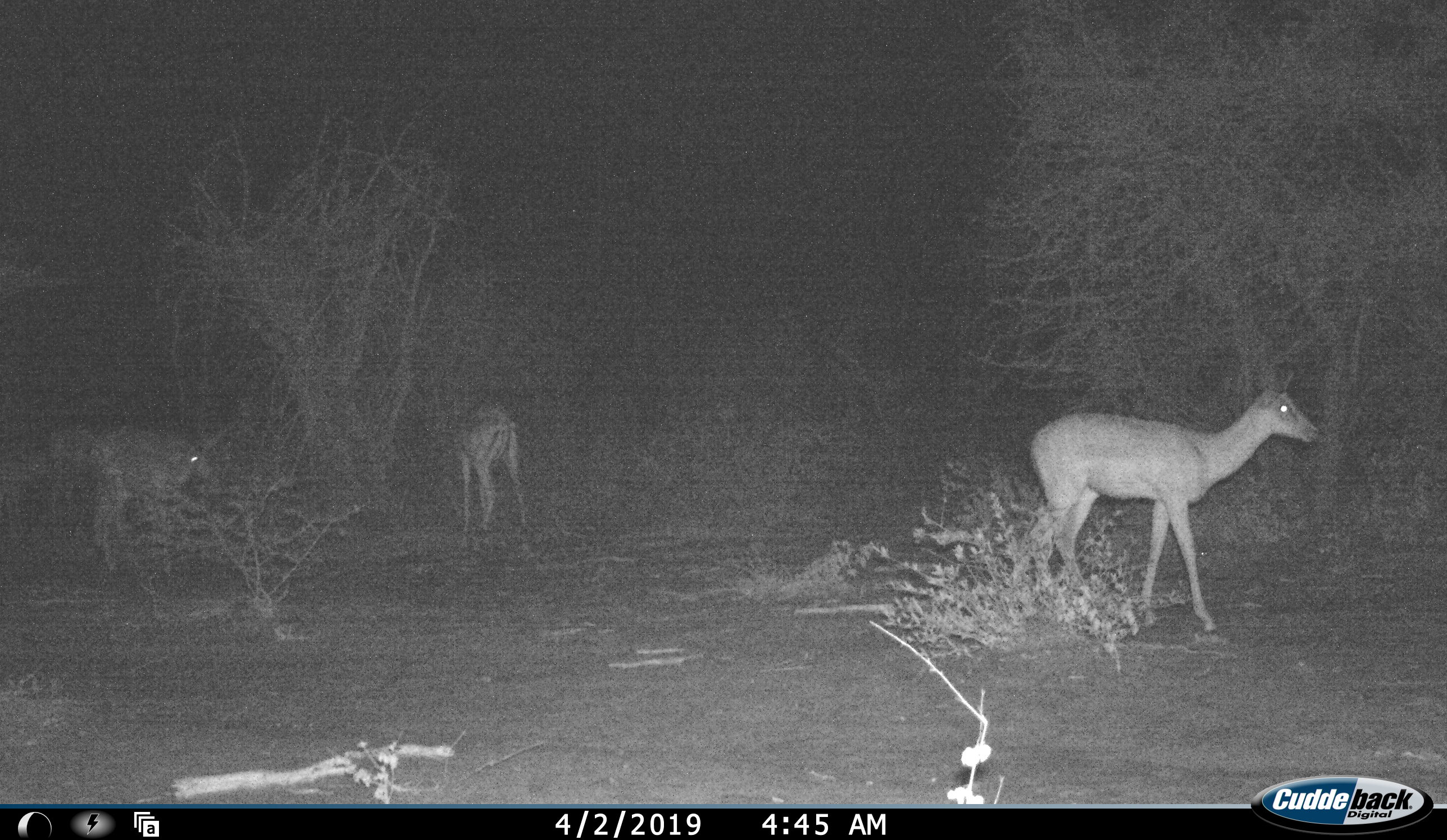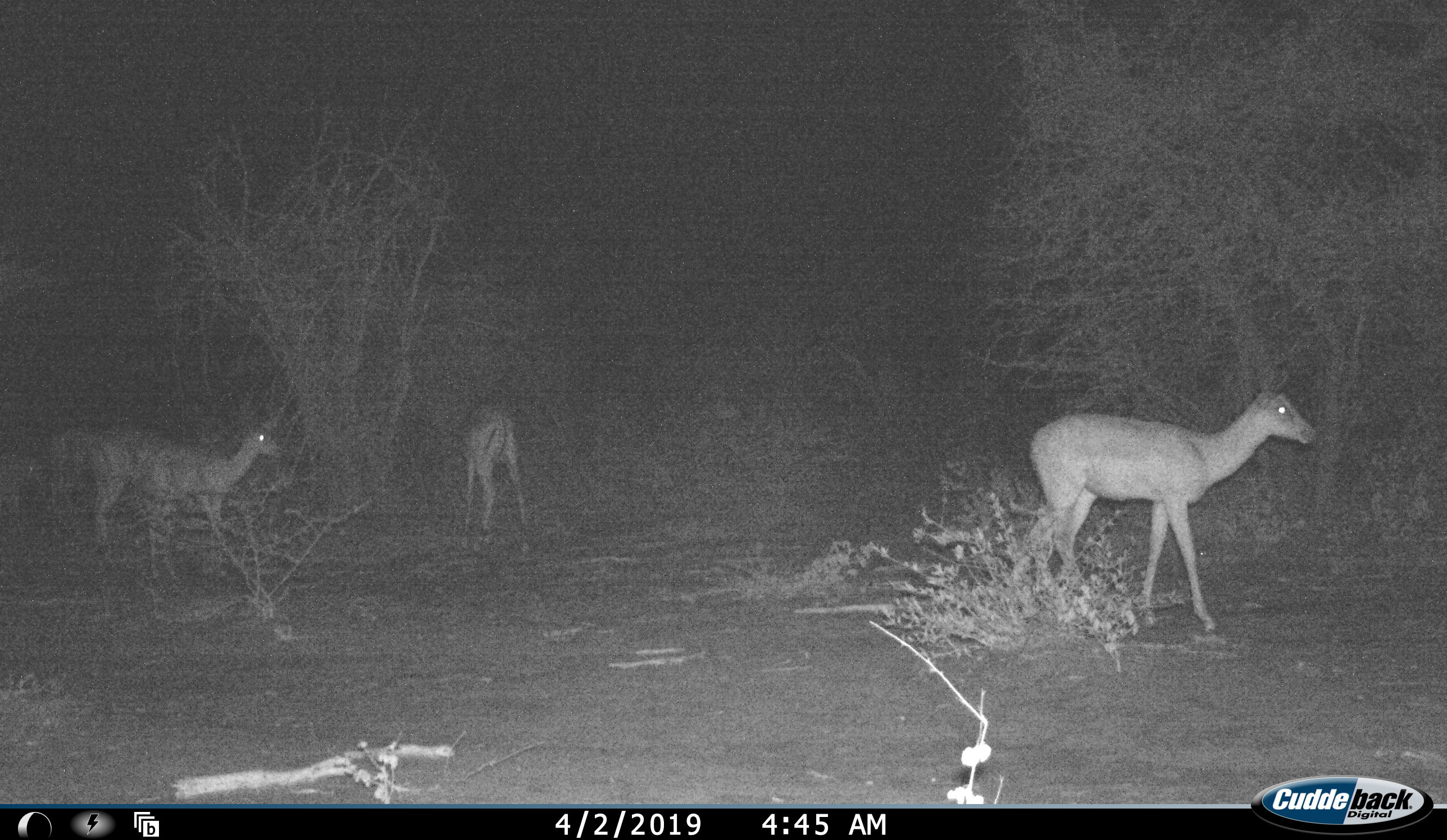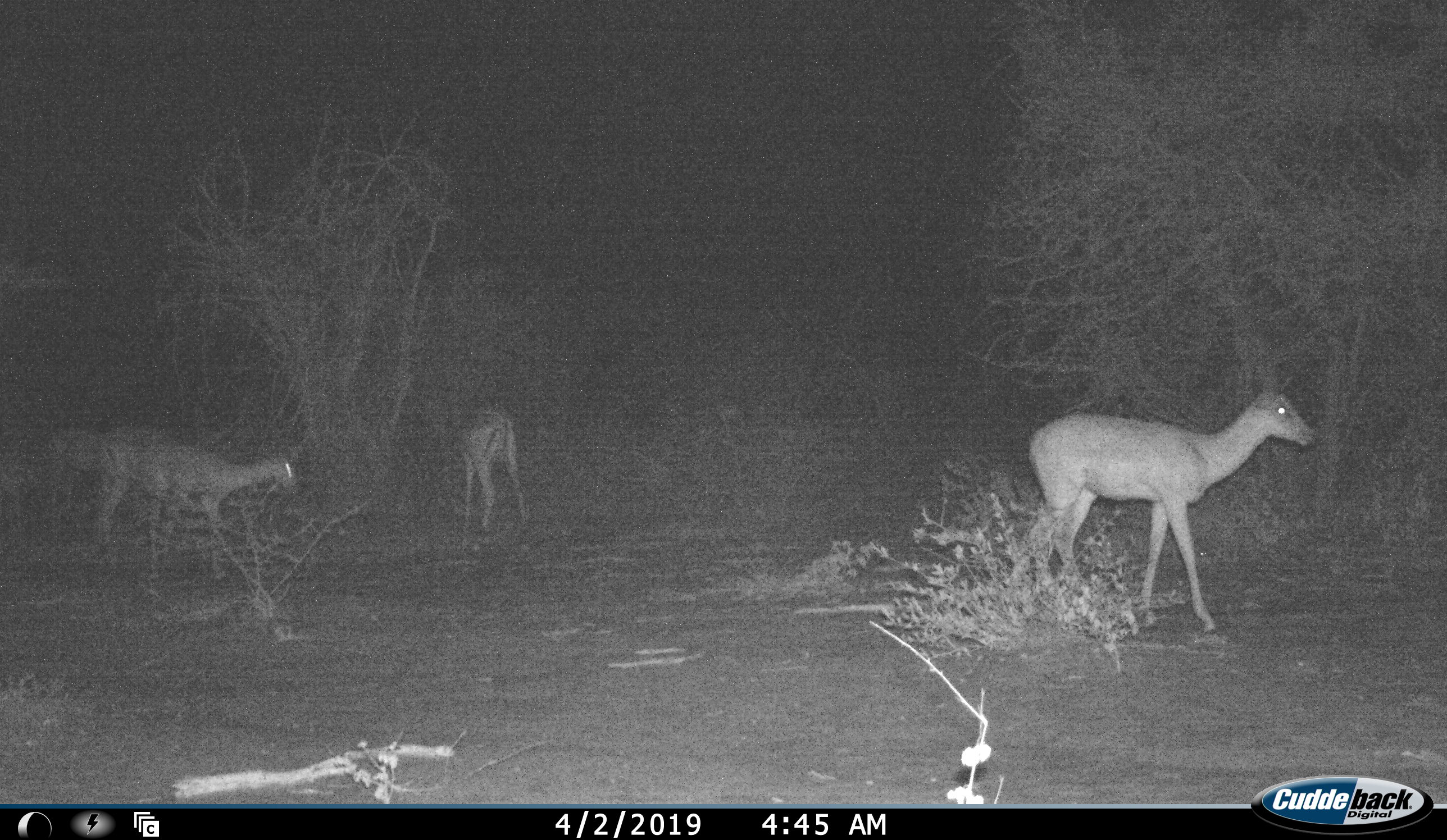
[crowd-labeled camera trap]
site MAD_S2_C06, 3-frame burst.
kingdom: Animalia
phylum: Chordata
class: Mammalia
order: Artiodactyla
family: Bovidae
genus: Aepyceros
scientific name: Aepyceros melampus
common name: impala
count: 4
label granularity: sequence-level